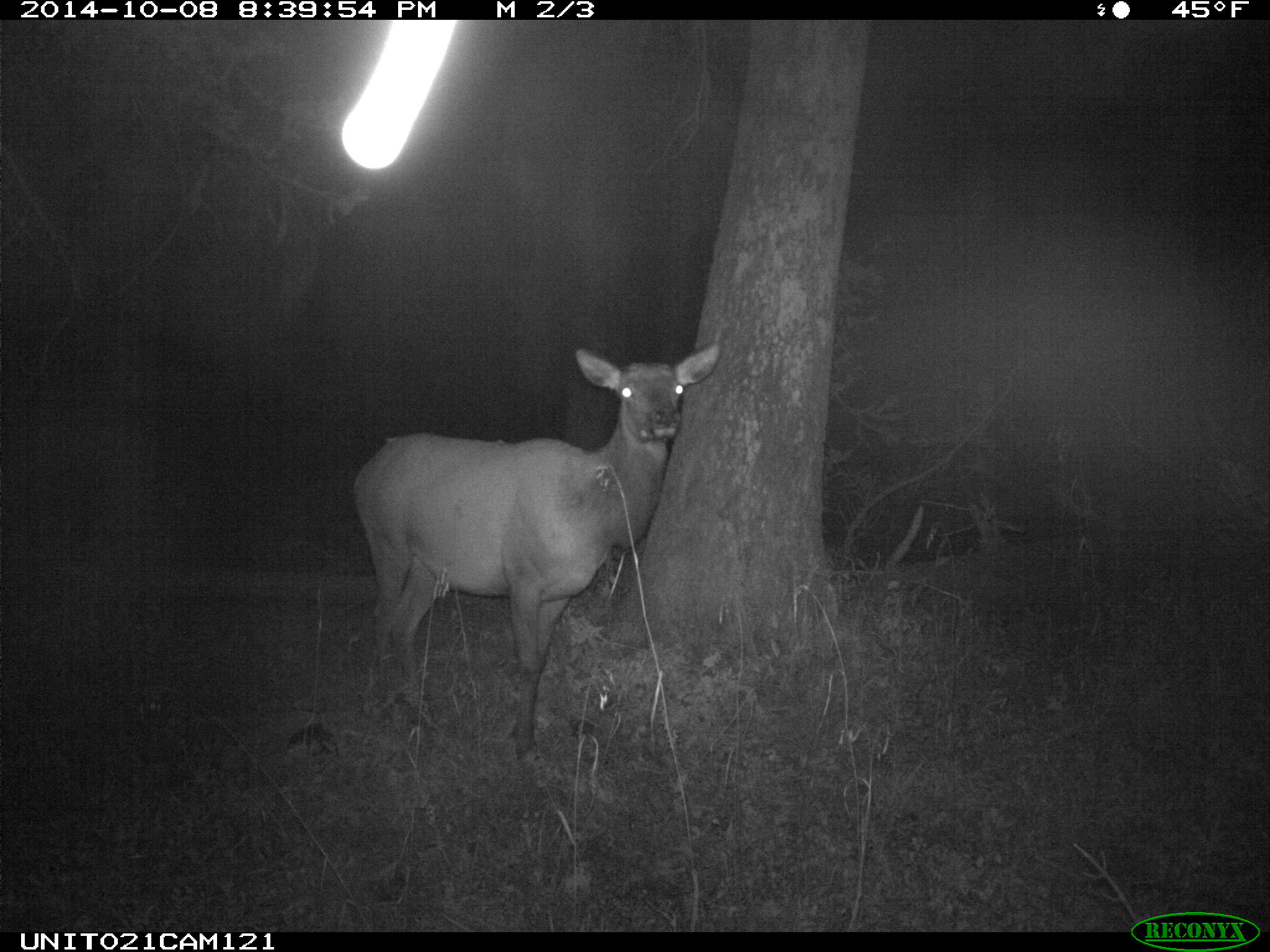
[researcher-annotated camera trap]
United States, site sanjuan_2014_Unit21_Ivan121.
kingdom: Animalia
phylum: Chordata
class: Mammalia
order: Artiodactyla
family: Cervidae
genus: Cervus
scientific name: Cervus elaphus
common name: red deer